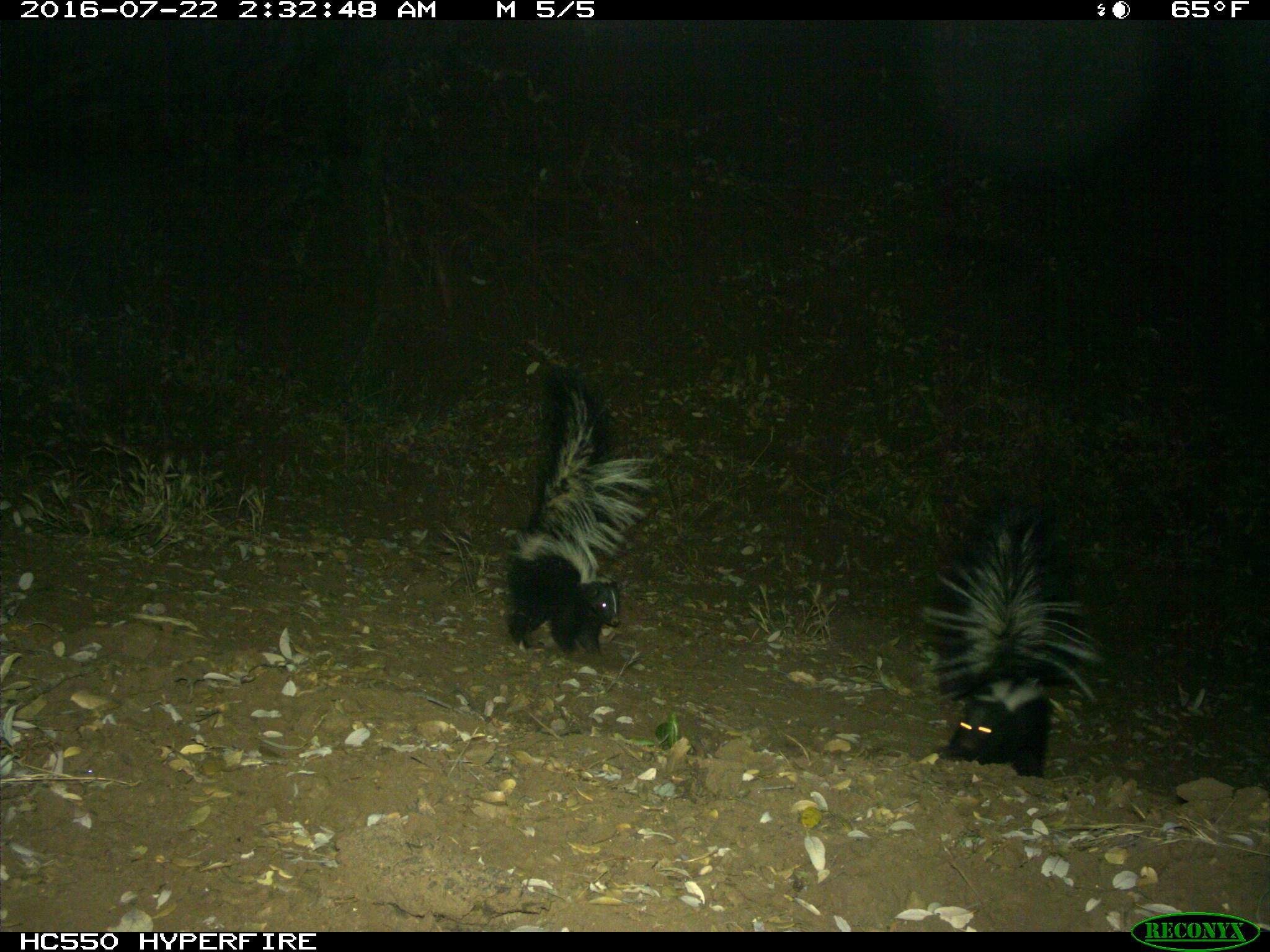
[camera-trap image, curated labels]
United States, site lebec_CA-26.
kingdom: Animalia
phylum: Chordata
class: Mammalia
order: Carnivora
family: Mephitidae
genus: Mephitis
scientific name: Mephitis mephitis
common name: striped skunk